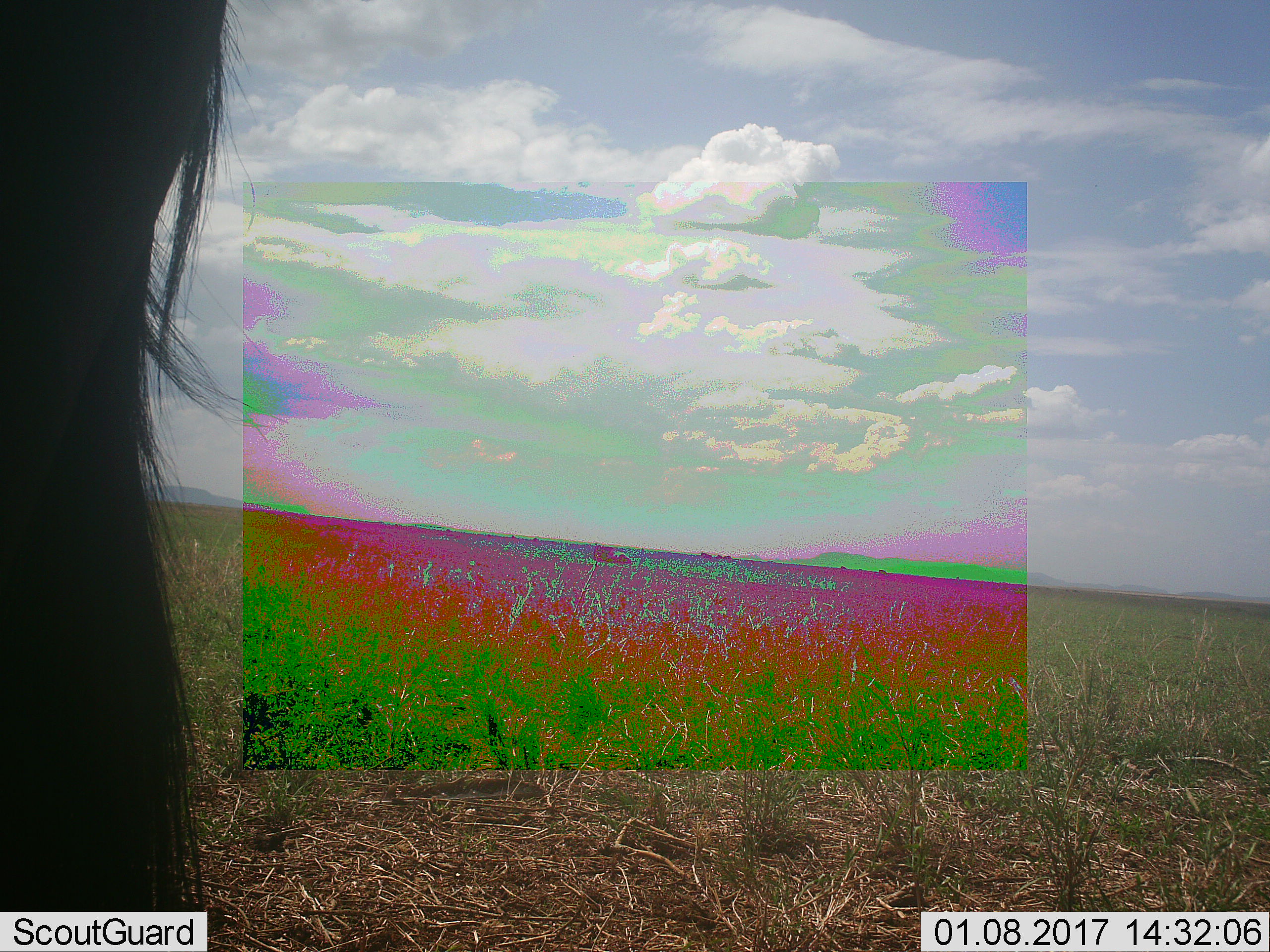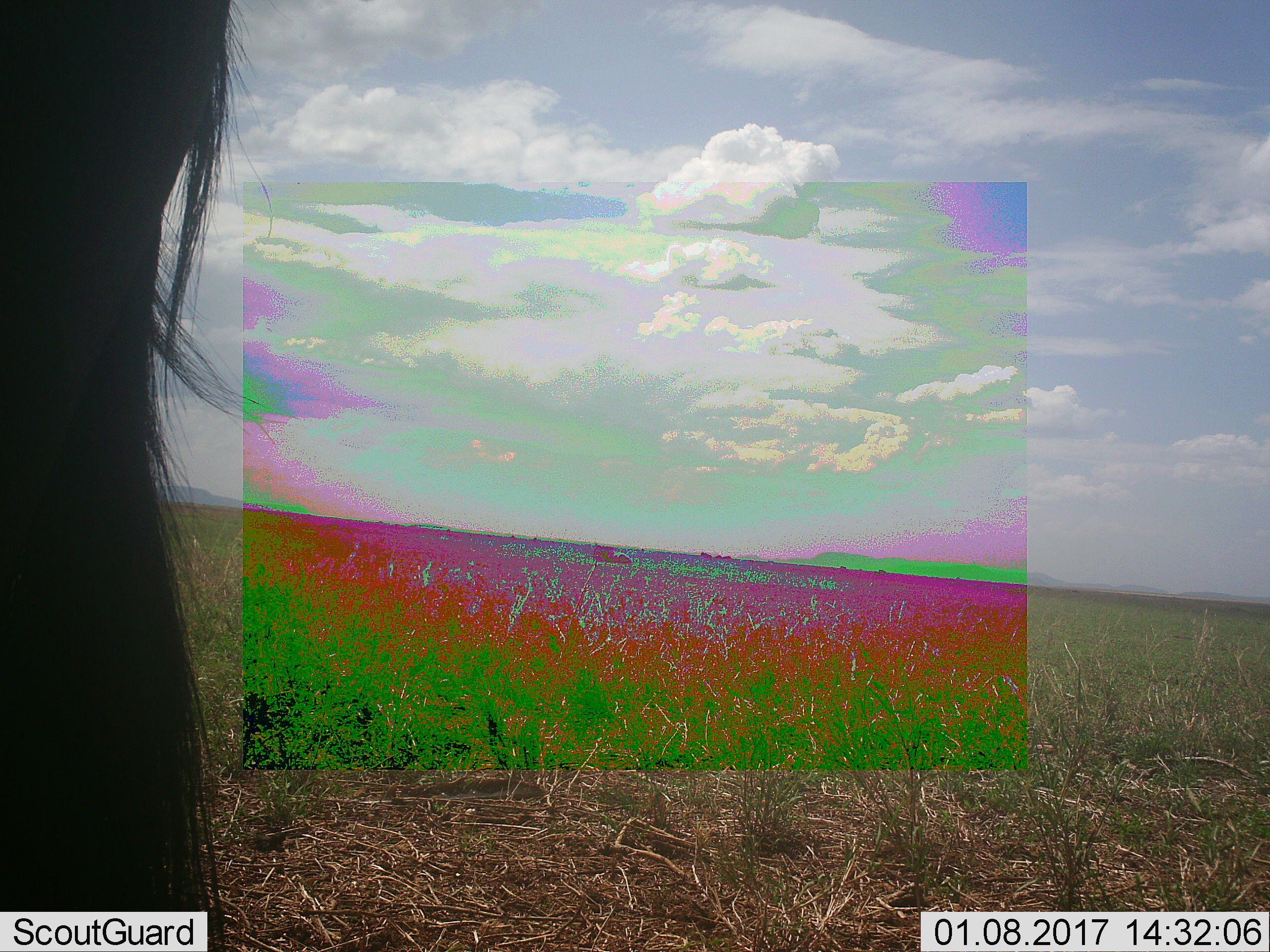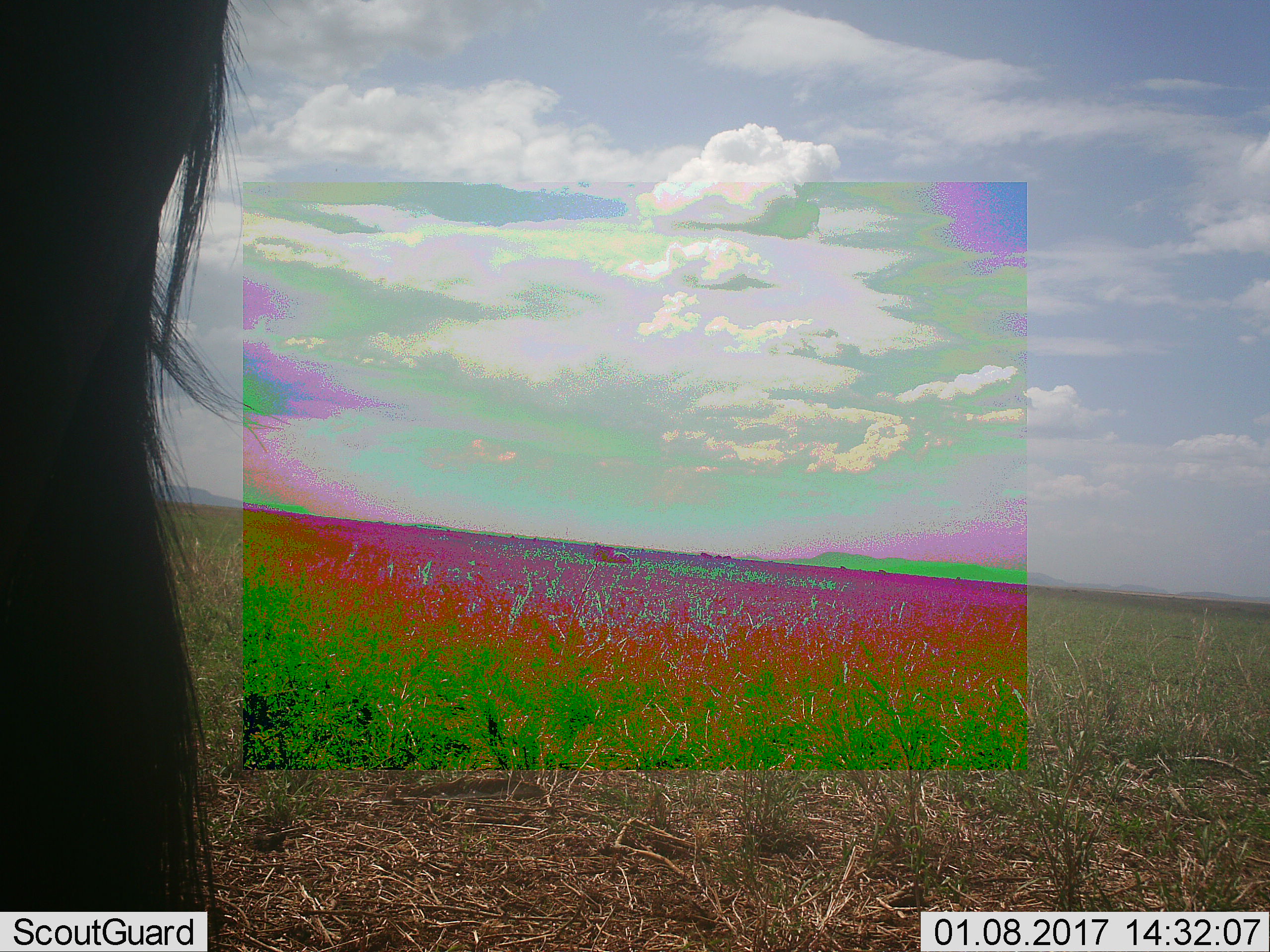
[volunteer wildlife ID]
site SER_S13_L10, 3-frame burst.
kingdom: Animalia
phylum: Chordata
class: Mammalia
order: Artiodactyla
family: Bovidae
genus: Connochaetes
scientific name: Connochaetes taurinus taurinus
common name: blue wildebeest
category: wildebeestblue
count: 1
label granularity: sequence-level